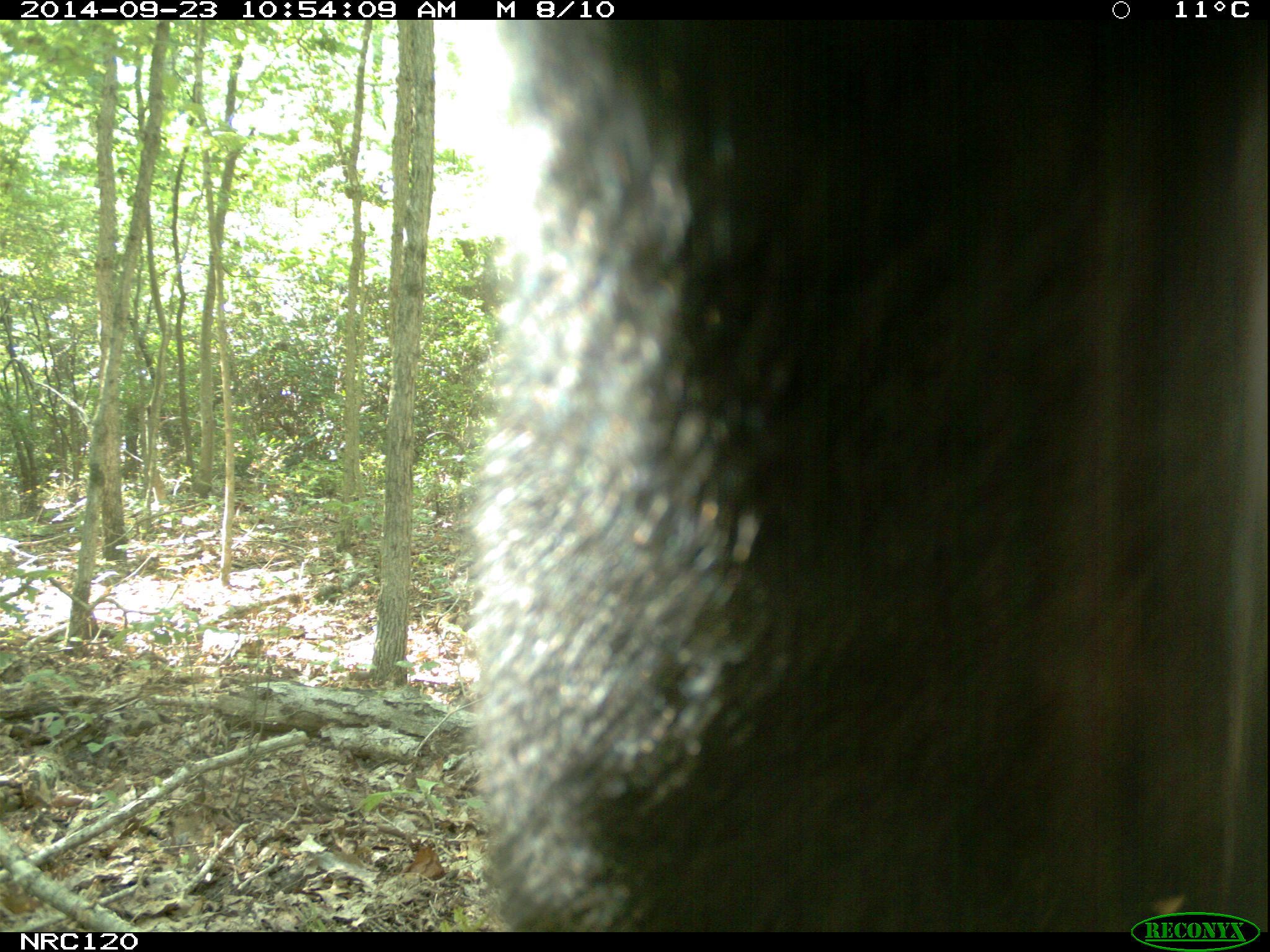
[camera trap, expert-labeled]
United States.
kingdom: Animalia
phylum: Chordata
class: Mammalia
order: Carnivora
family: Ursidae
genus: Ursus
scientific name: Ursus americanus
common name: american black bear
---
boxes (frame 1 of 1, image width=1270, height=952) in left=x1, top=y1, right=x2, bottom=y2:
American Black Bear: left=475, top=12, right=1270, bottom=930